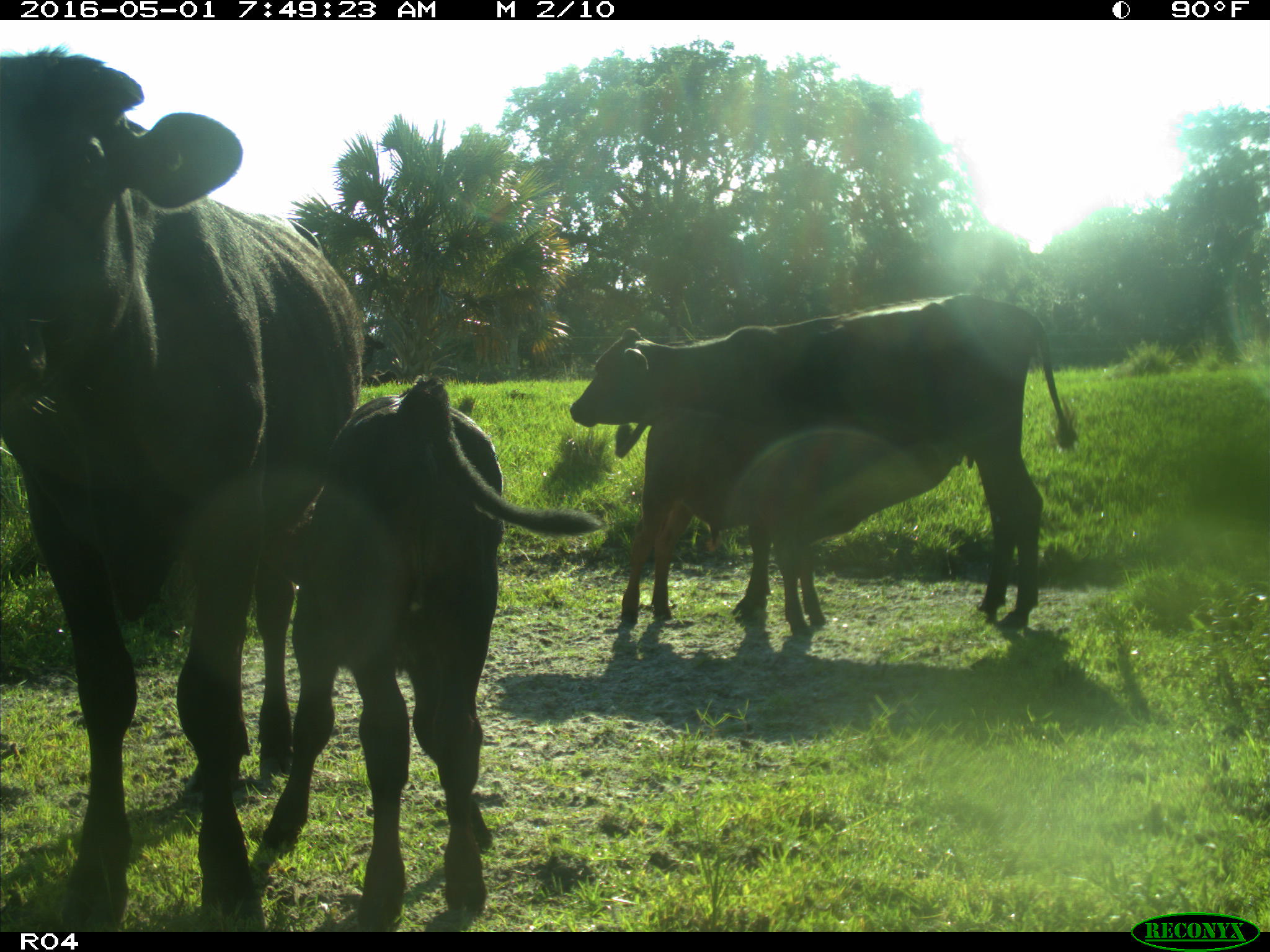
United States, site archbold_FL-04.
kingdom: Animalia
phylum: Chordata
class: Mammalia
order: Artiodactyla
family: Bovidae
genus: Bos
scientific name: Bos taurus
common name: domestic cow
Bos taurus (domestic cow).